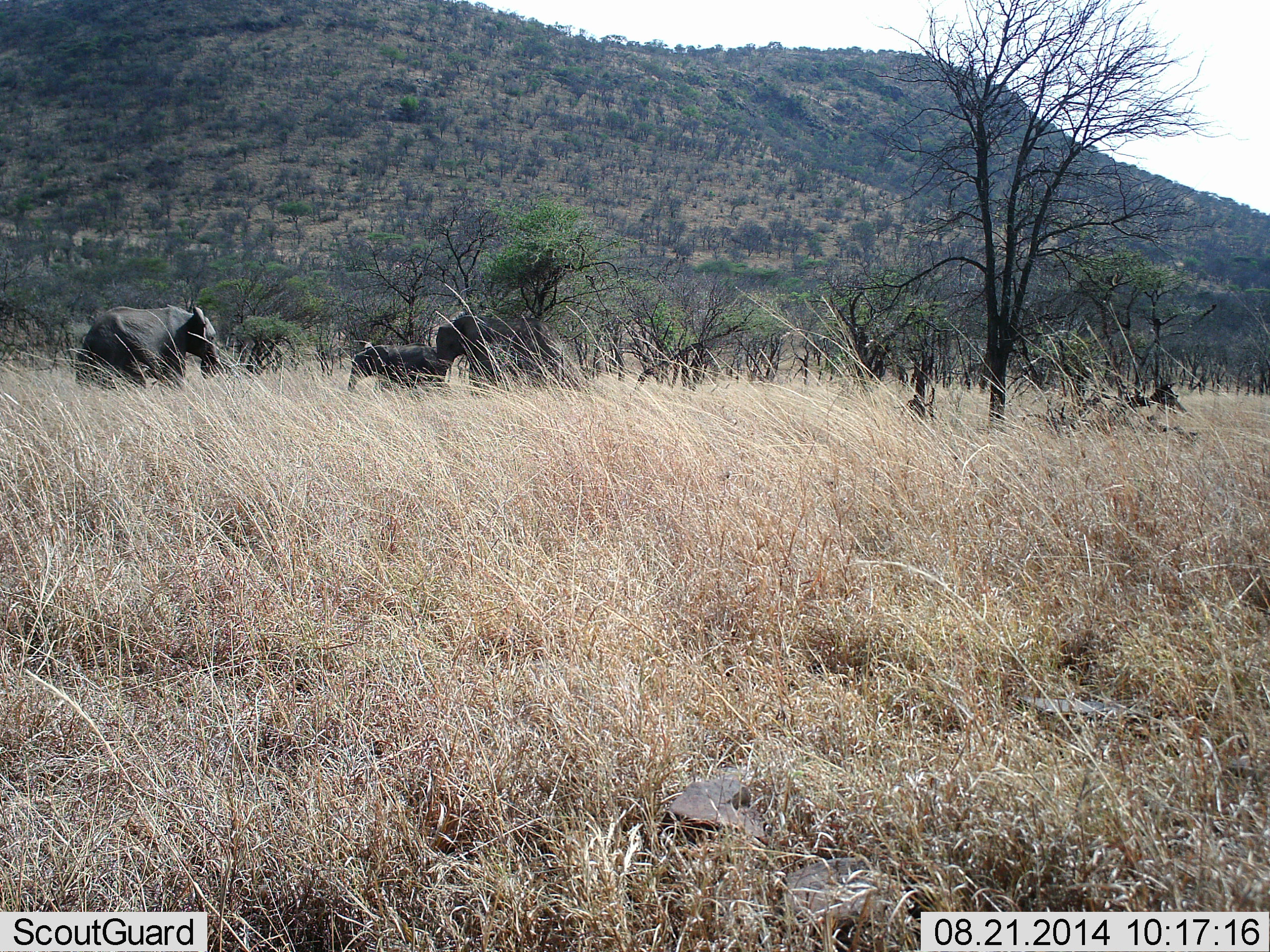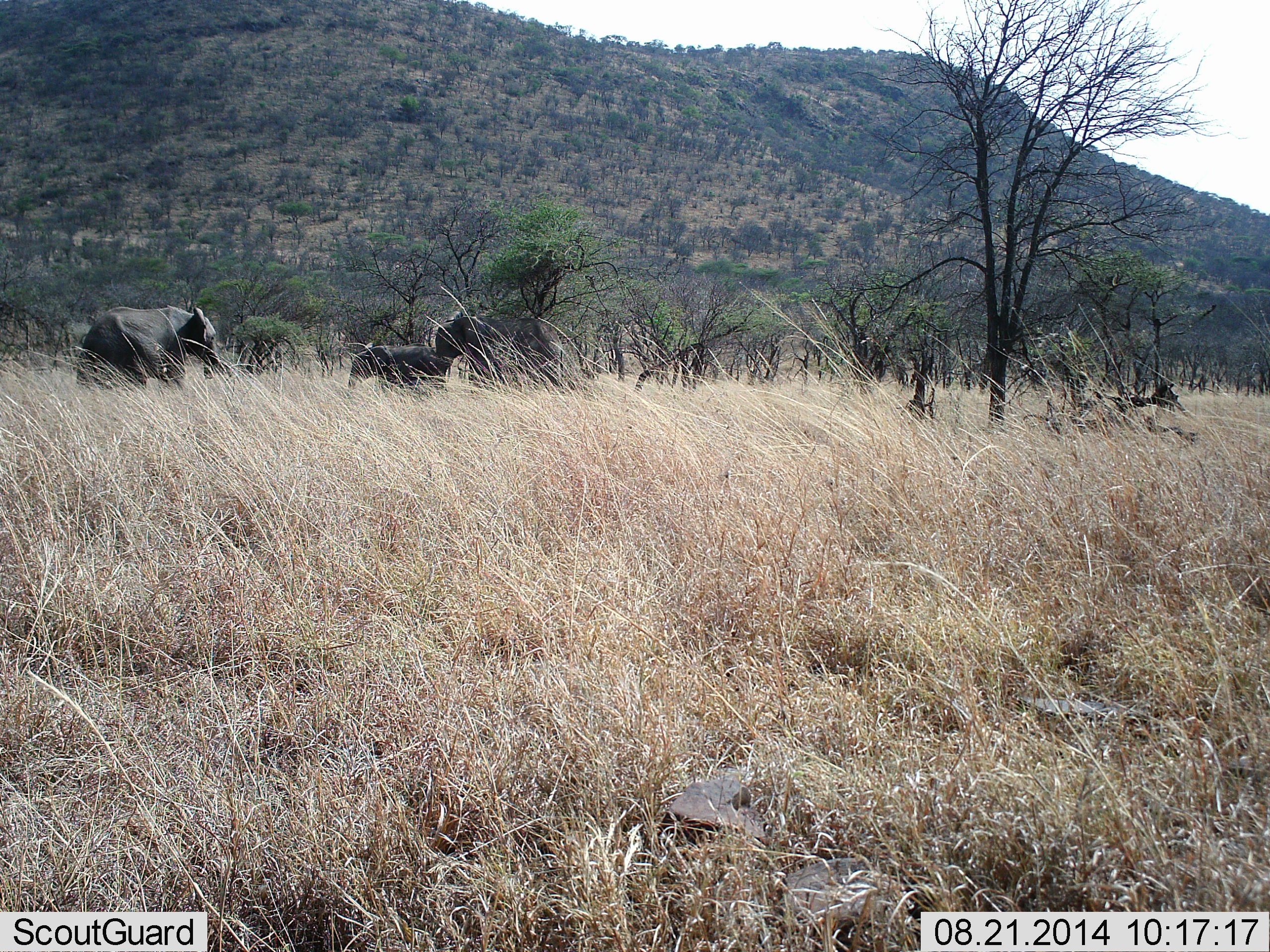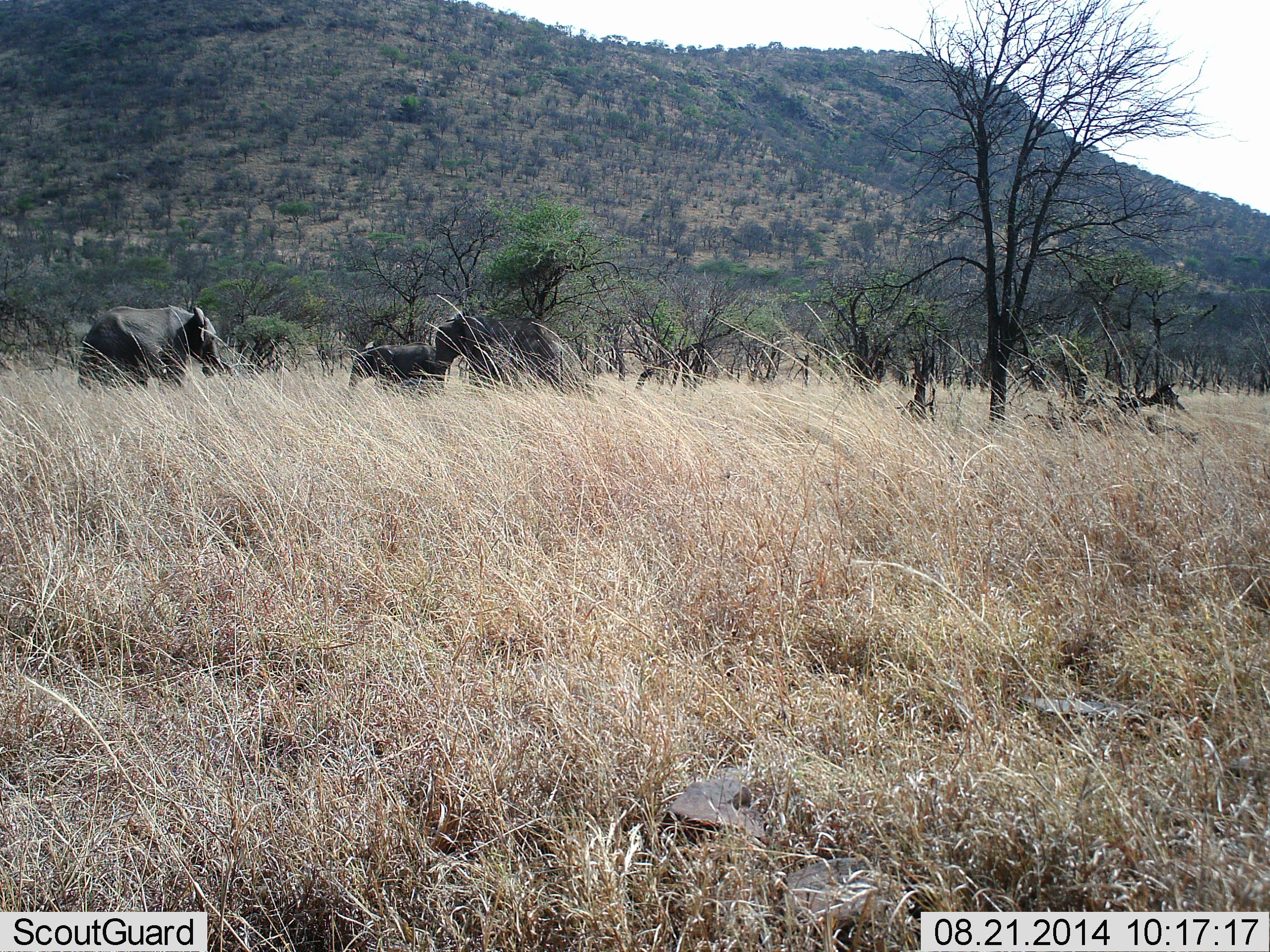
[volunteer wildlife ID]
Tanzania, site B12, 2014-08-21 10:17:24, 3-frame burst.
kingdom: Animalia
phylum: Chordata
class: Mammalia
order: Proboscidea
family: Elephantidae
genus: Loxodonta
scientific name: Loxodonta africana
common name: african bush elephant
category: elephant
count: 3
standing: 100%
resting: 0%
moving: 0%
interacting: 0%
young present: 50%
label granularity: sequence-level